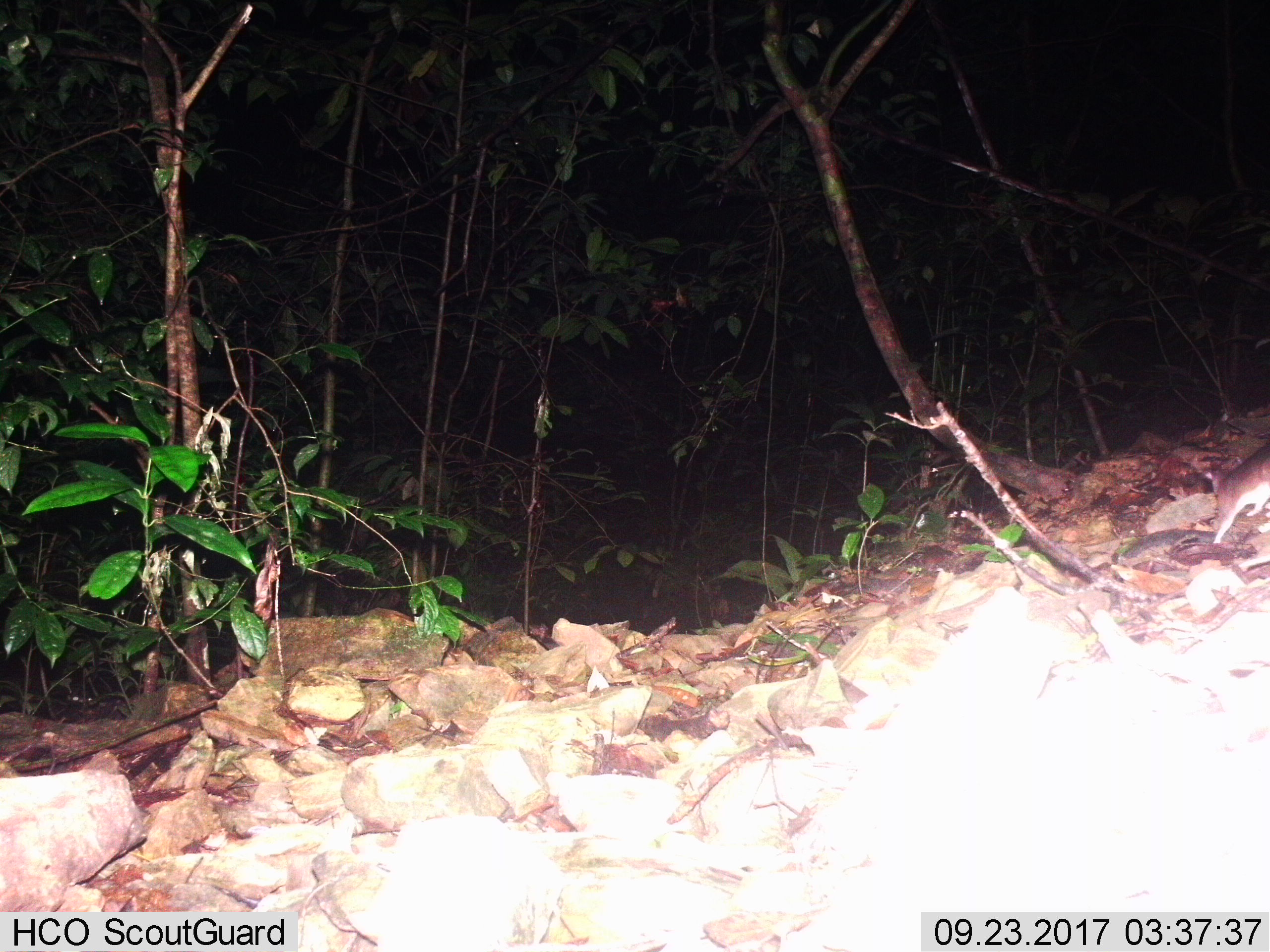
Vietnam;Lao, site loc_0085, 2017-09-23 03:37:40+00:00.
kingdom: Animalia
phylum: Chordata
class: Mammalia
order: Rodentia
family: Muridae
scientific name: Muridae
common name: old-world mice and rats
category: unidentified murid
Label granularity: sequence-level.